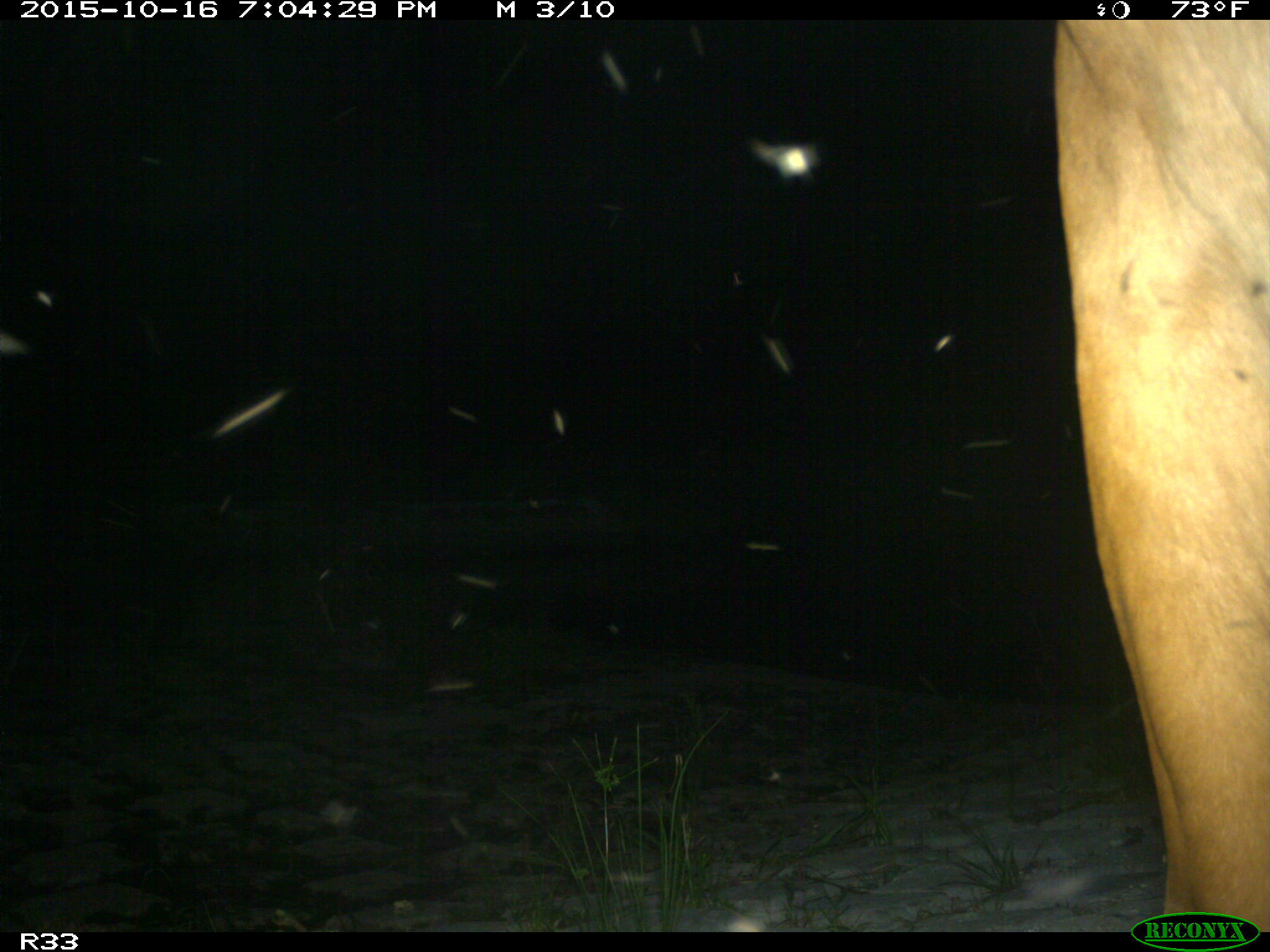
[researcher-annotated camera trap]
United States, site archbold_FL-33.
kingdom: Animalia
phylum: Chordata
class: Mammalia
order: Artiodactyla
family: Bovidae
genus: Bos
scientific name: Bos taurus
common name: domestic cow